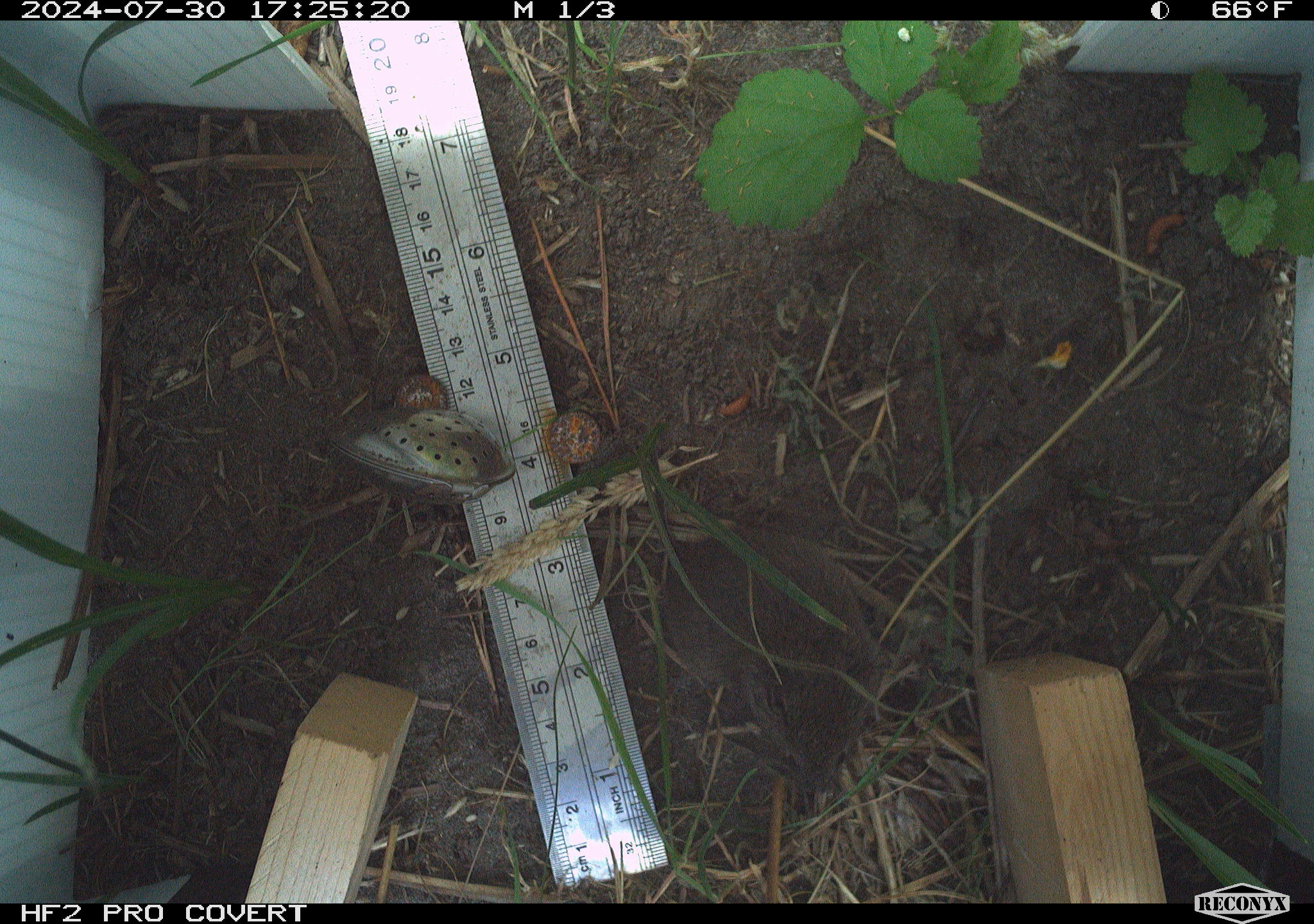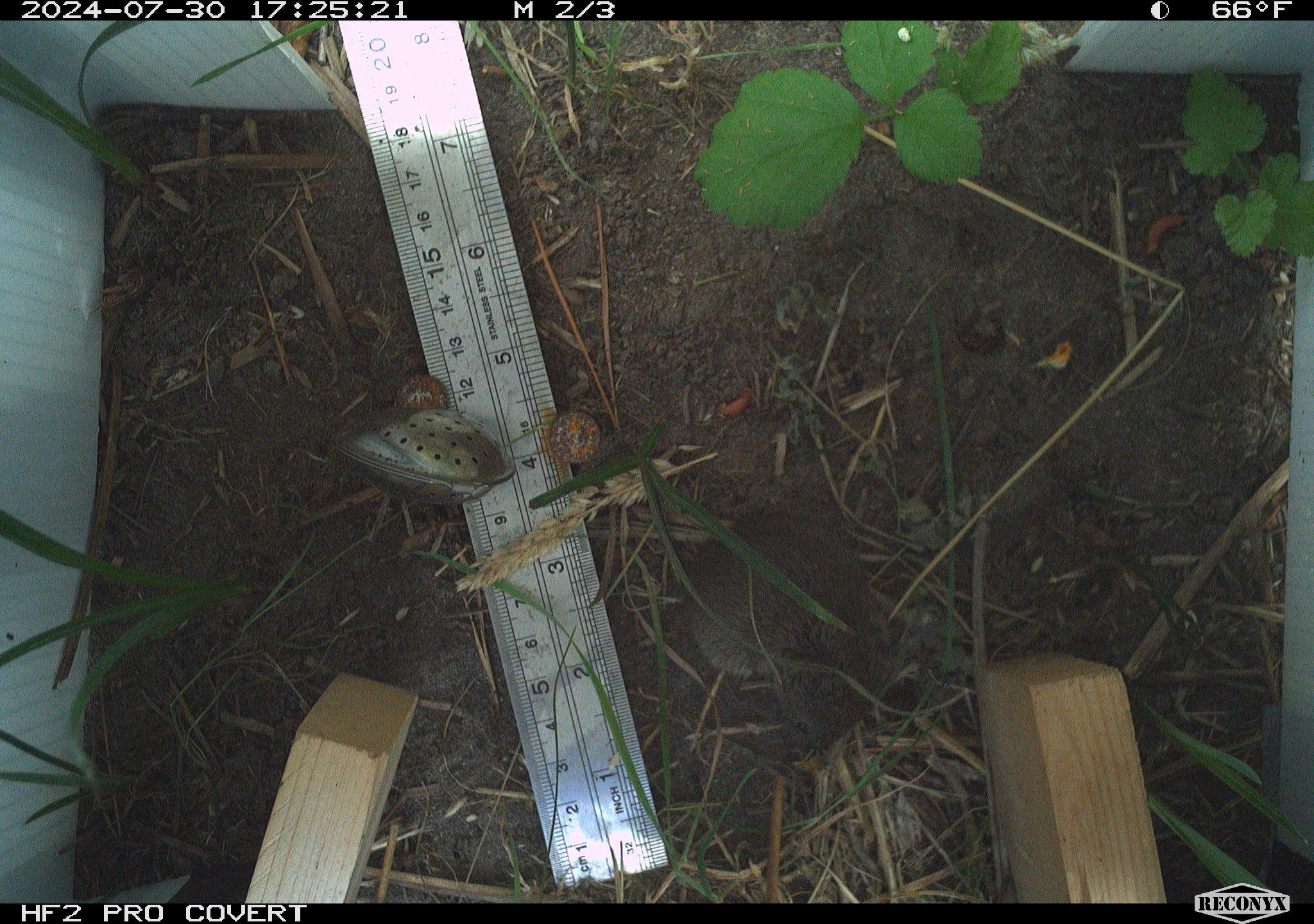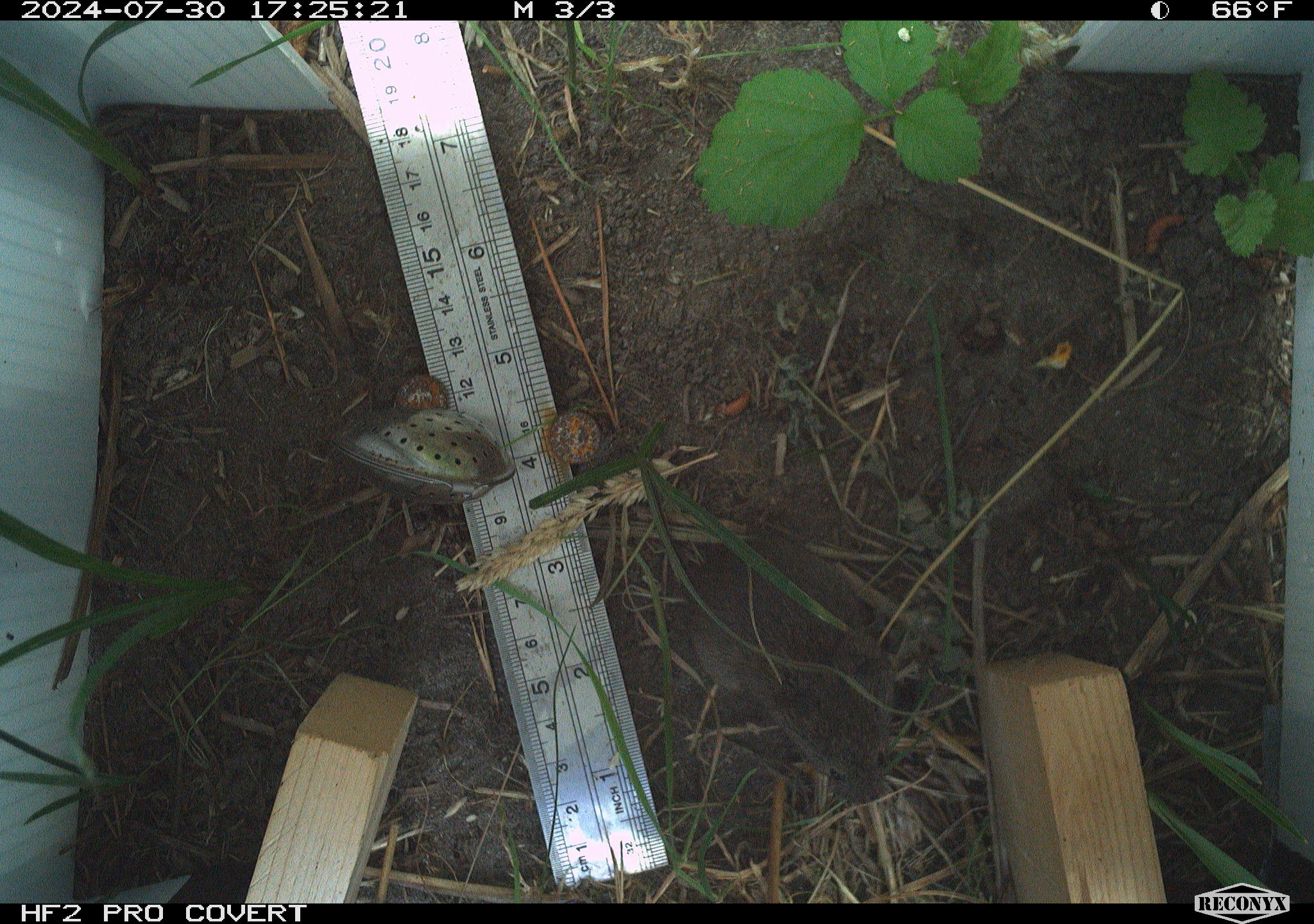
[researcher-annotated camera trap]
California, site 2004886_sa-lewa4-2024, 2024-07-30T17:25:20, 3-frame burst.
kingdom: Animalia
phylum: Chordata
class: Mammalia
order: Rodentia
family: Cricetidae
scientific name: Cricetidae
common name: hamsters, voles, lemmings, and allies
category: cricetidae family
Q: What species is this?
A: Cricetidae family (hamsters, voles, lemmings, and allies) (Cricetidae).